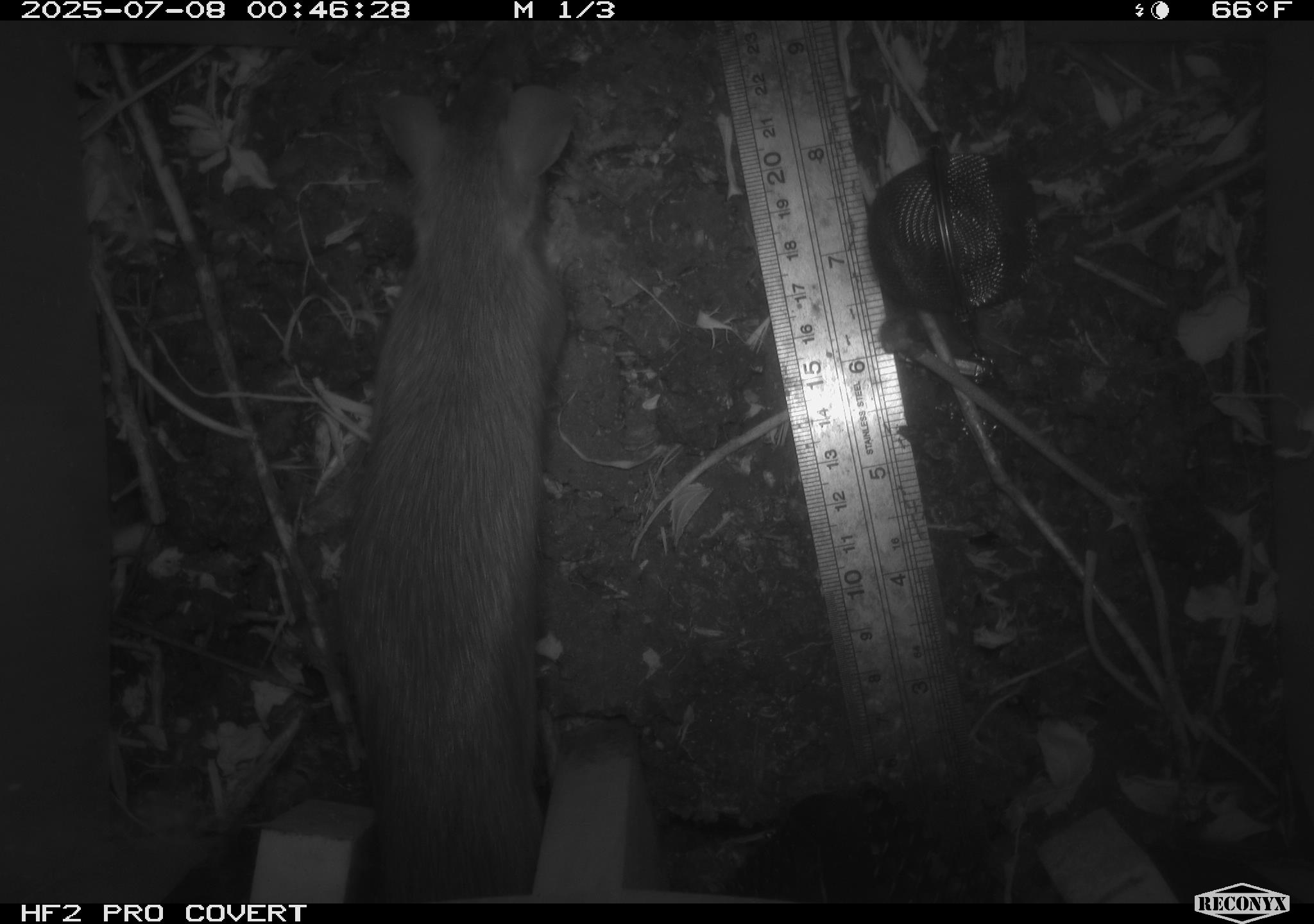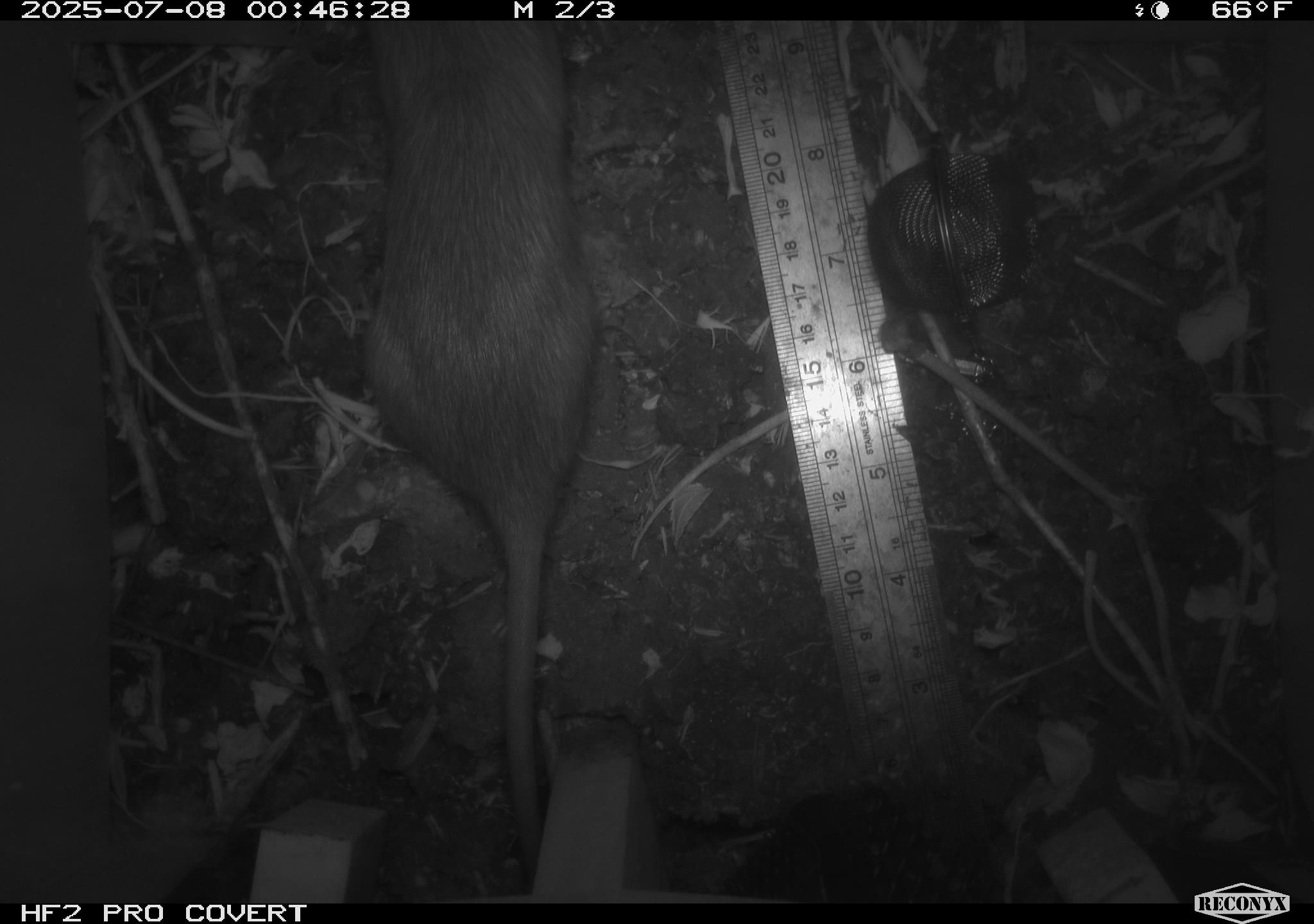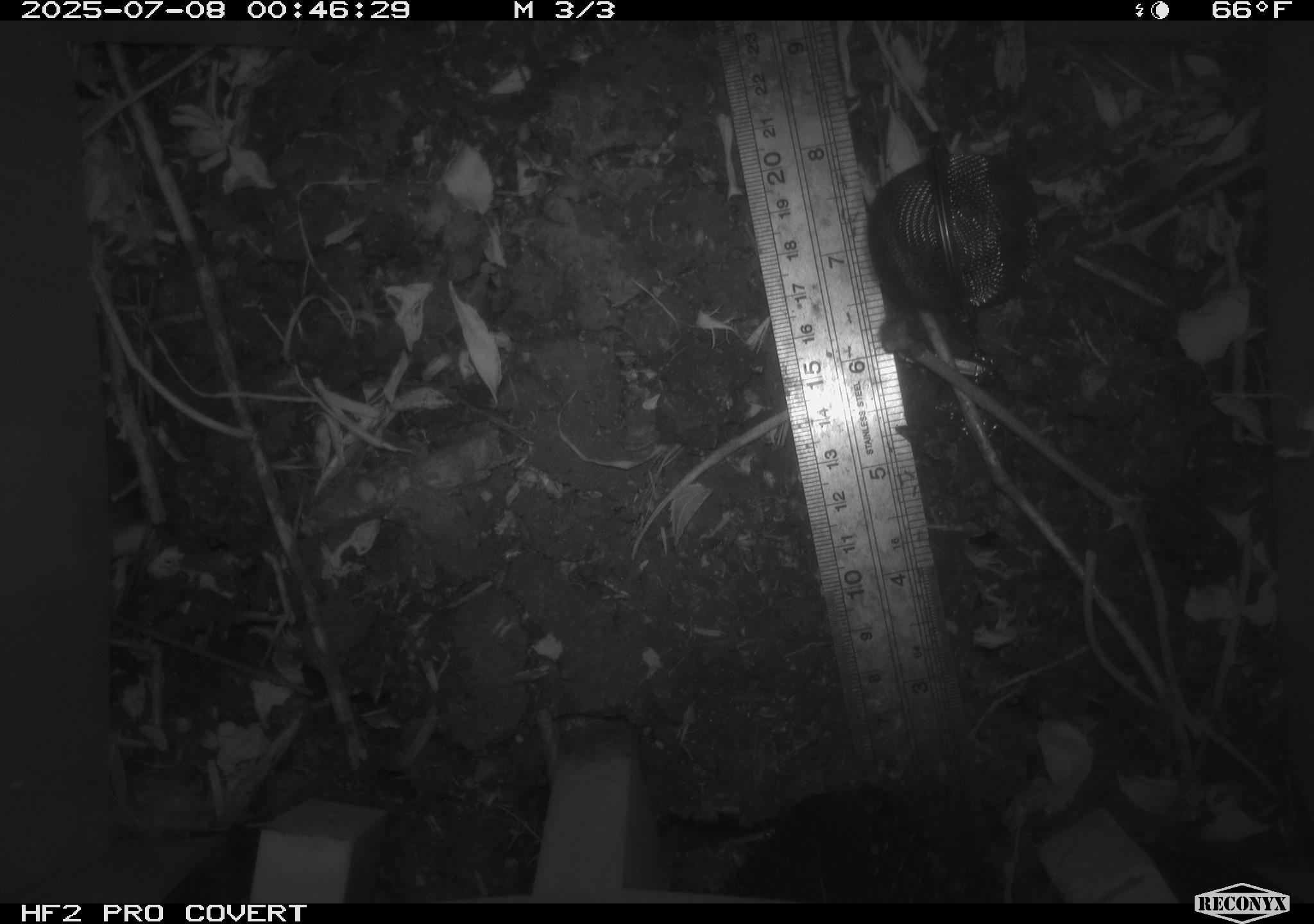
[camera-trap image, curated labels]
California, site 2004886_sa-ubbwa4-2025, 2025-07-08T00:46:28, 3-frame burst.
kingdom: Animalia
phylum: Chordata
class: Mammalia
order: Rodentia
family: Muridae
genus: Rattus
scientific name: Rattus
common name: rat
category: rattus species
Rattus species (rat) (Rattus).